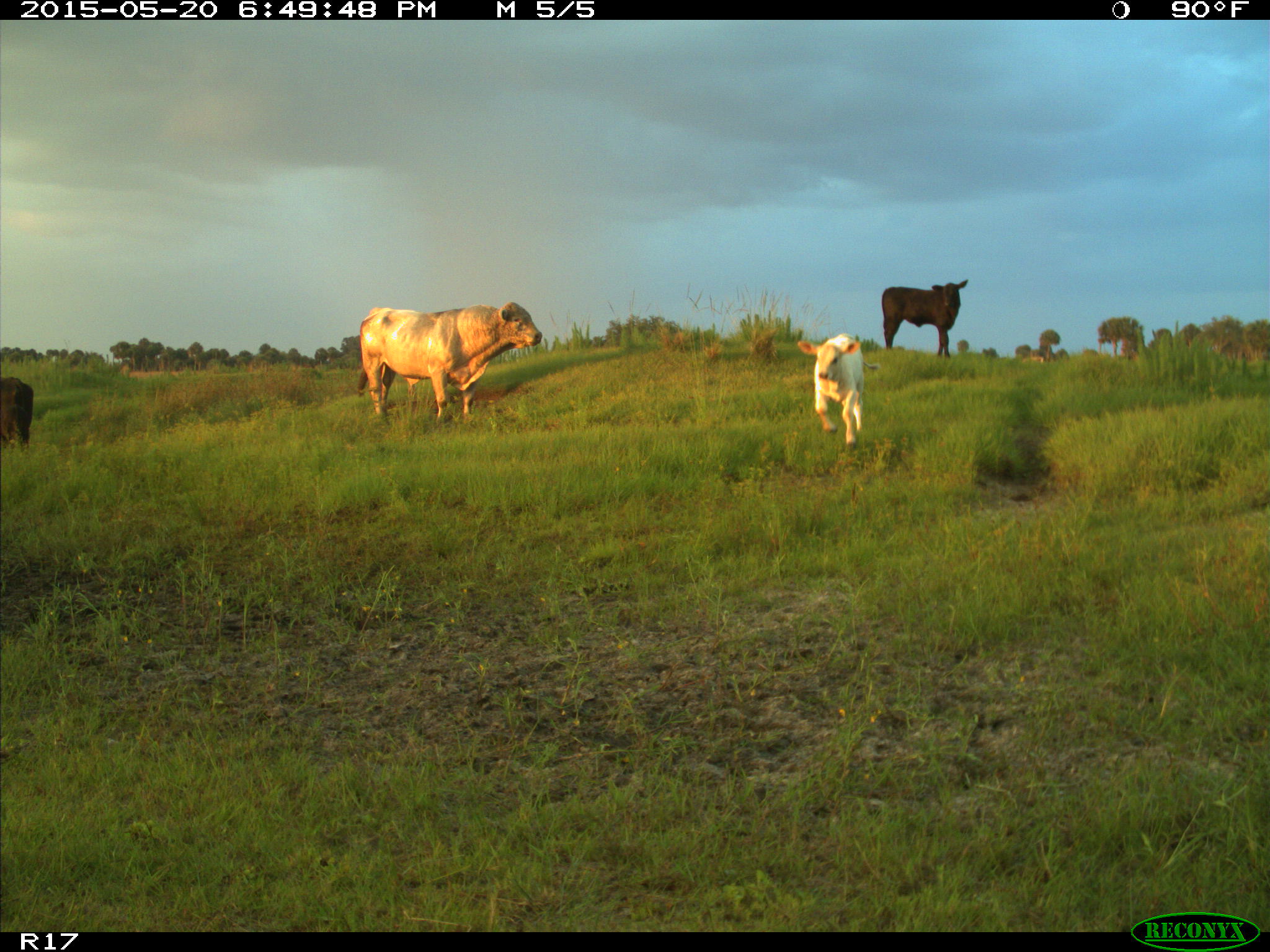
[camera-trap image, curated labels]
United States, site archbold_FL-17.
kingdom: Animalia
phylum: Chordata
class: Mammalia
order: Artiodactyla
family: Bovidae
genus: Bos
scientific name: Bos taurus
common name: domestic cow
Bos taurus (domestic cow).